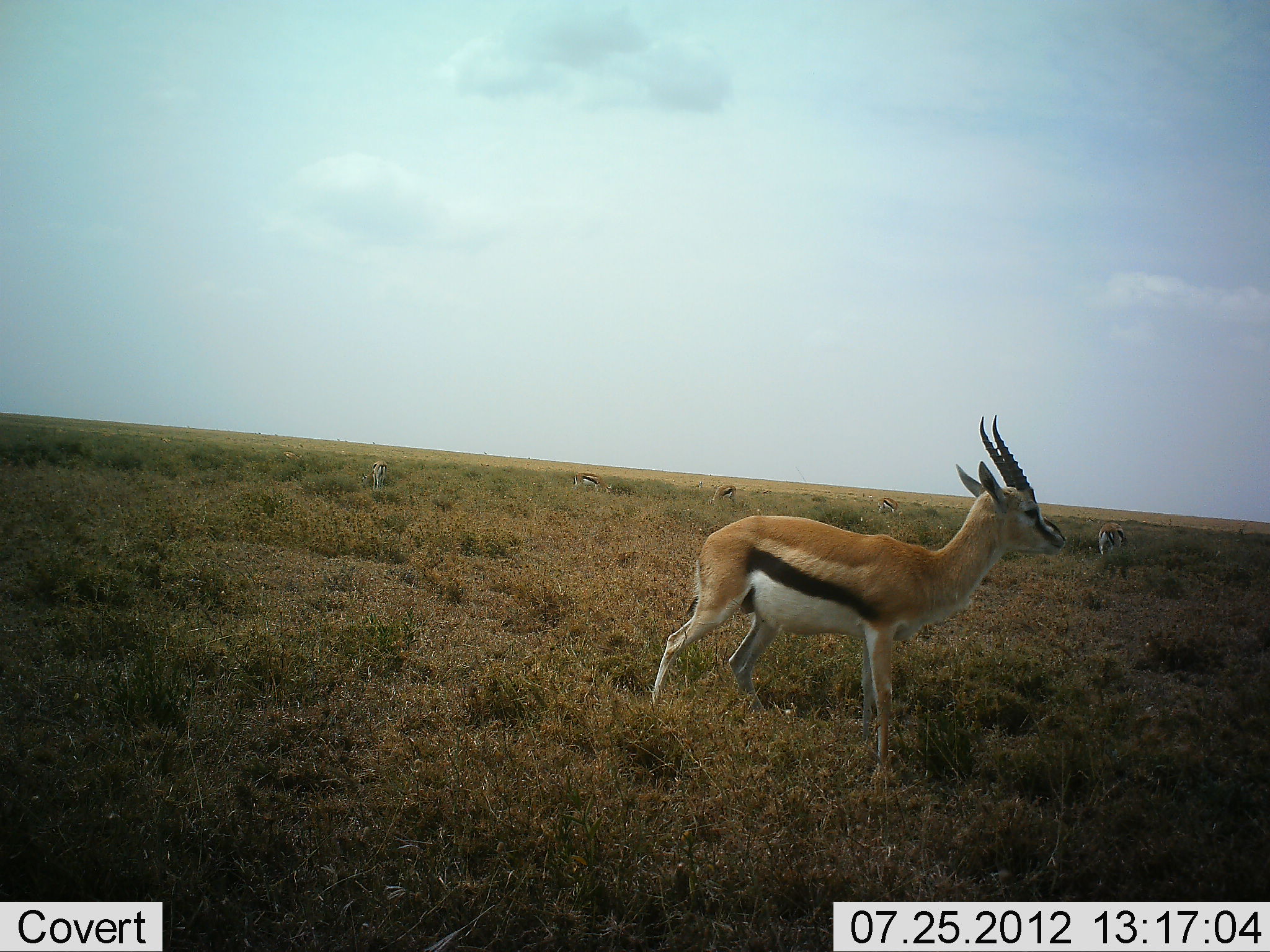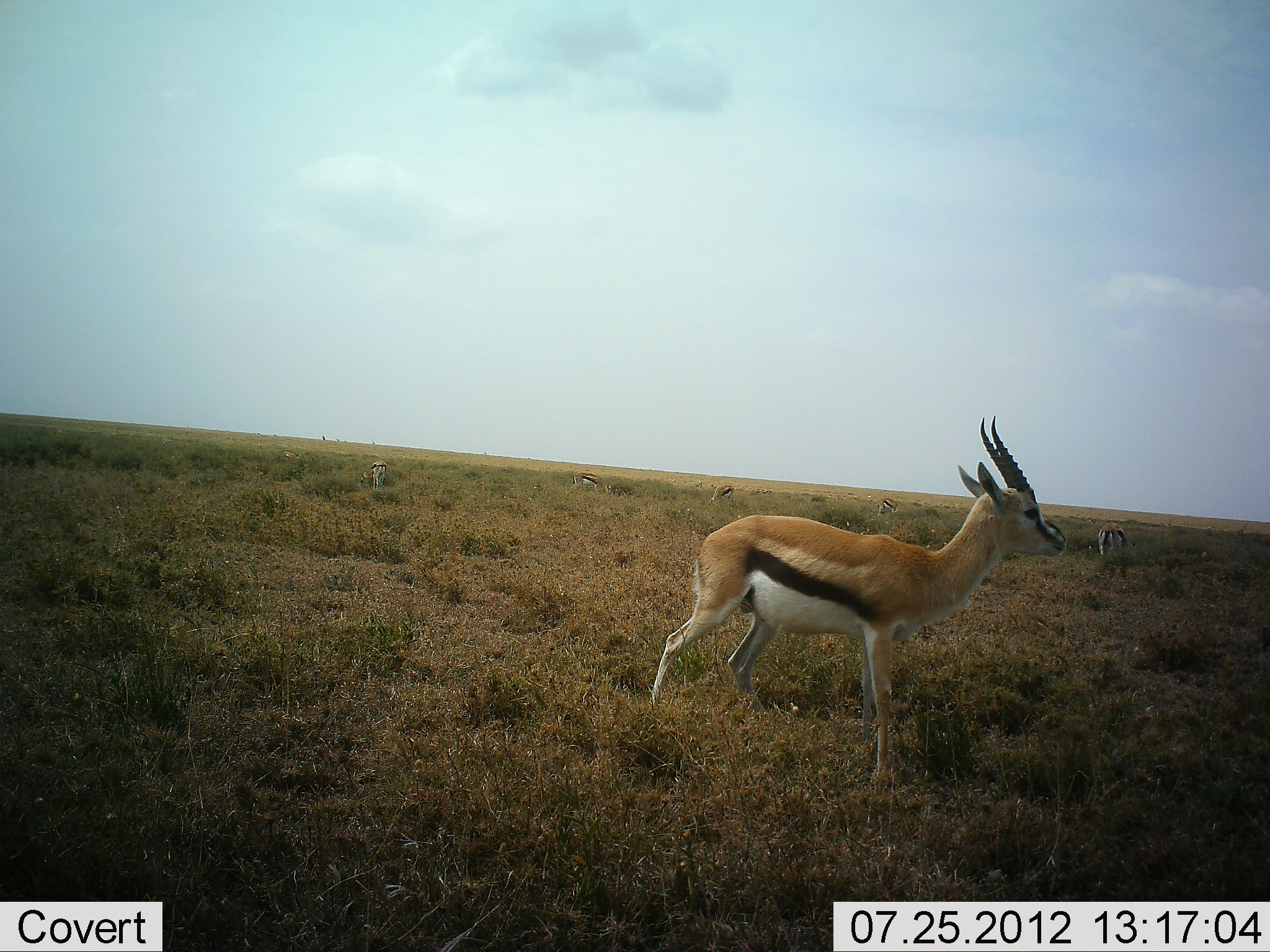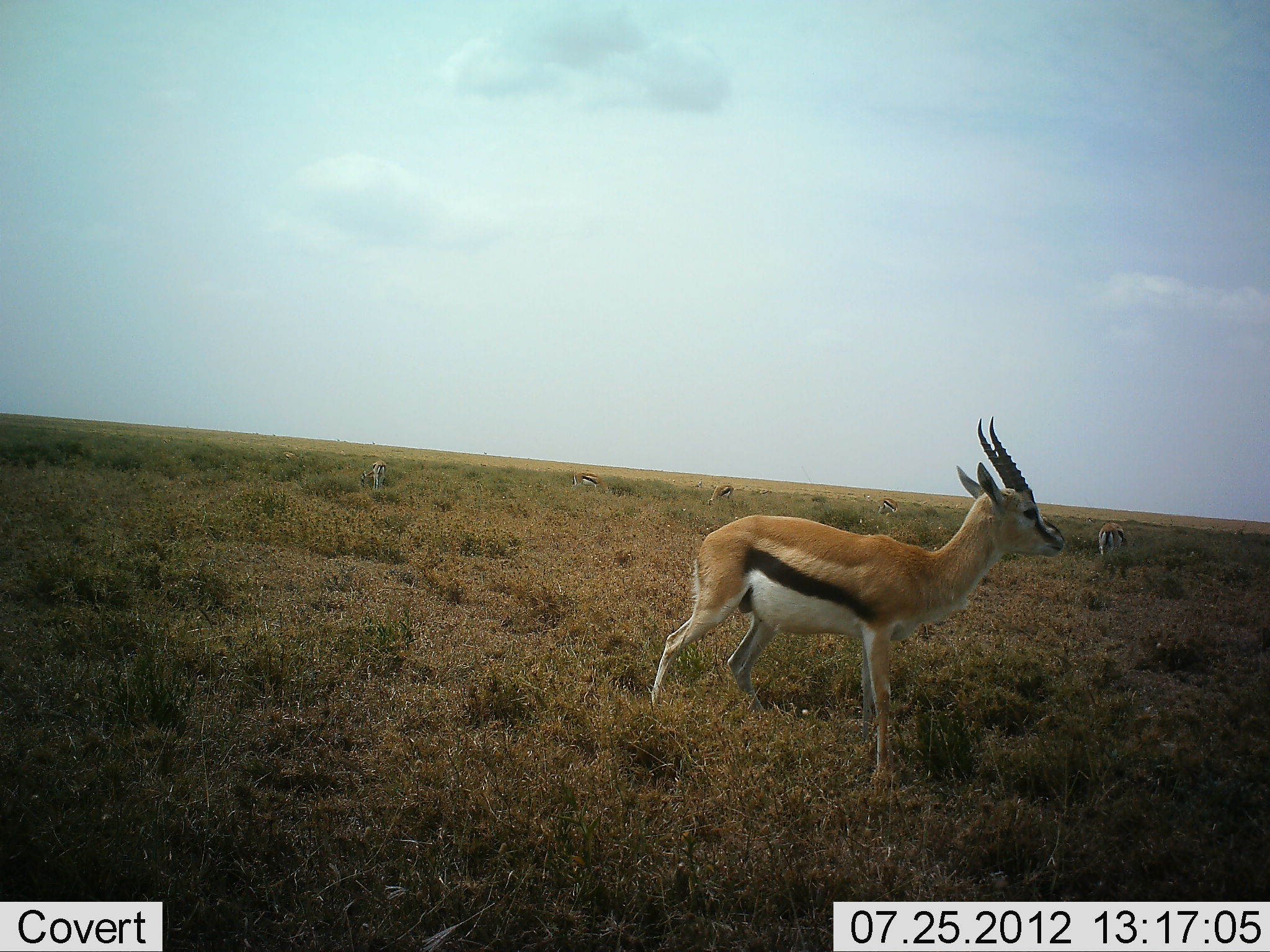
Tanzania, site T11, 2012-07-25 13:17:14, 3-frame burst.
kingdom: Animalia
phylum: Chordata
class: Mammalia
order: Artiodactyla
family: Bovidae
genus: Eudorcas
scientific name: Eudorcas thomsonii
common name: thomson's gazelle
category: gazellethomsons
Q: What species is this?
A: Gazellethomsons (thomson's gazelle) (Eudorcas thomsonii).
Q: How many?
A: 6.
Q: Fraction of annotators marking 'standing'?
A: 90%.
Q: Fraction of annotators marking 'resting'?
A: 0%.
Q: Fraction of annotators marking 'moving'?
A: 0%.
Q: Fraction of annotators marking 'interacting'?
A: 0%.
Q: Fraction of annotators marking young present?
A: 0%.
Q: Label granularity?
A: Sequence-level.